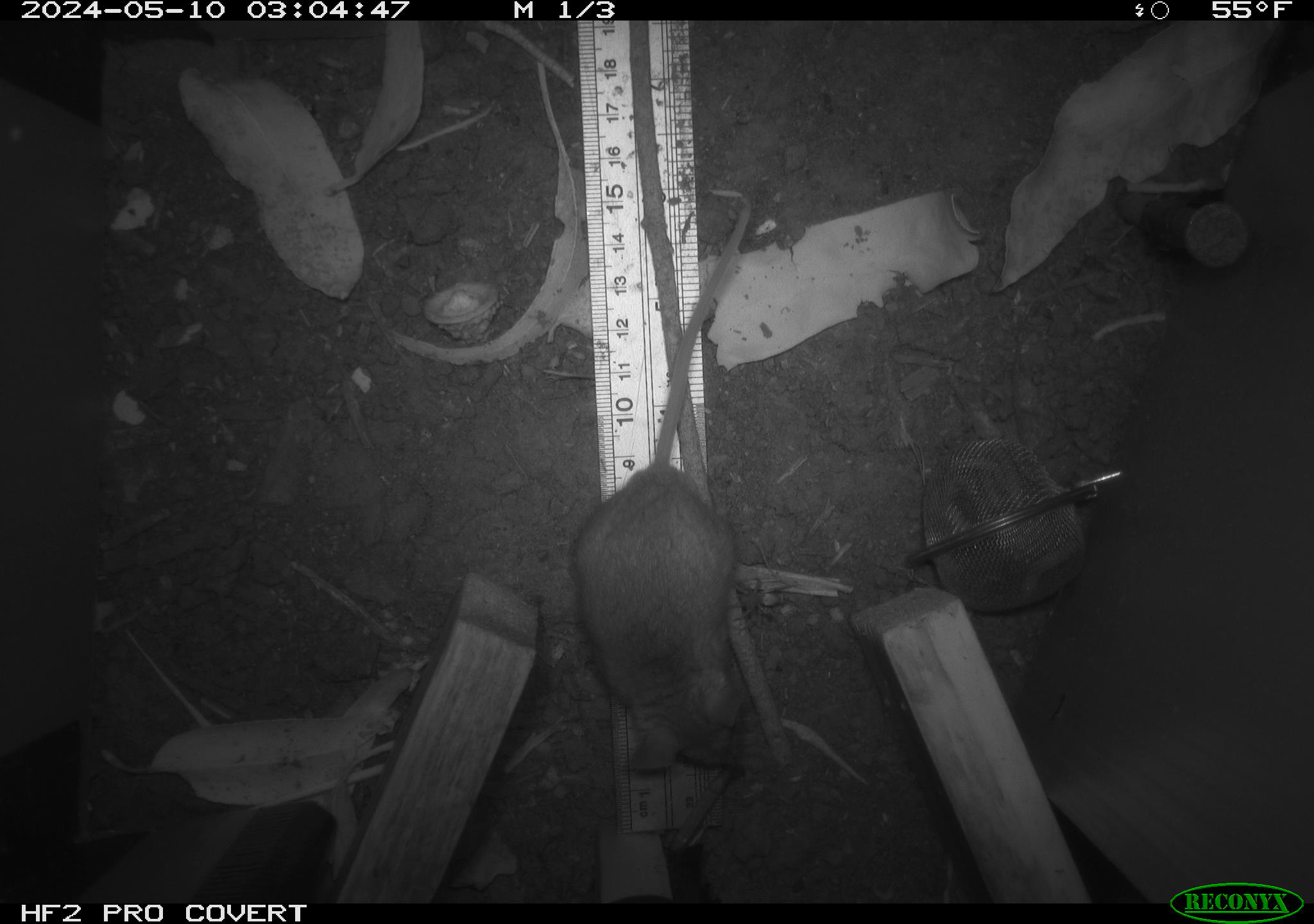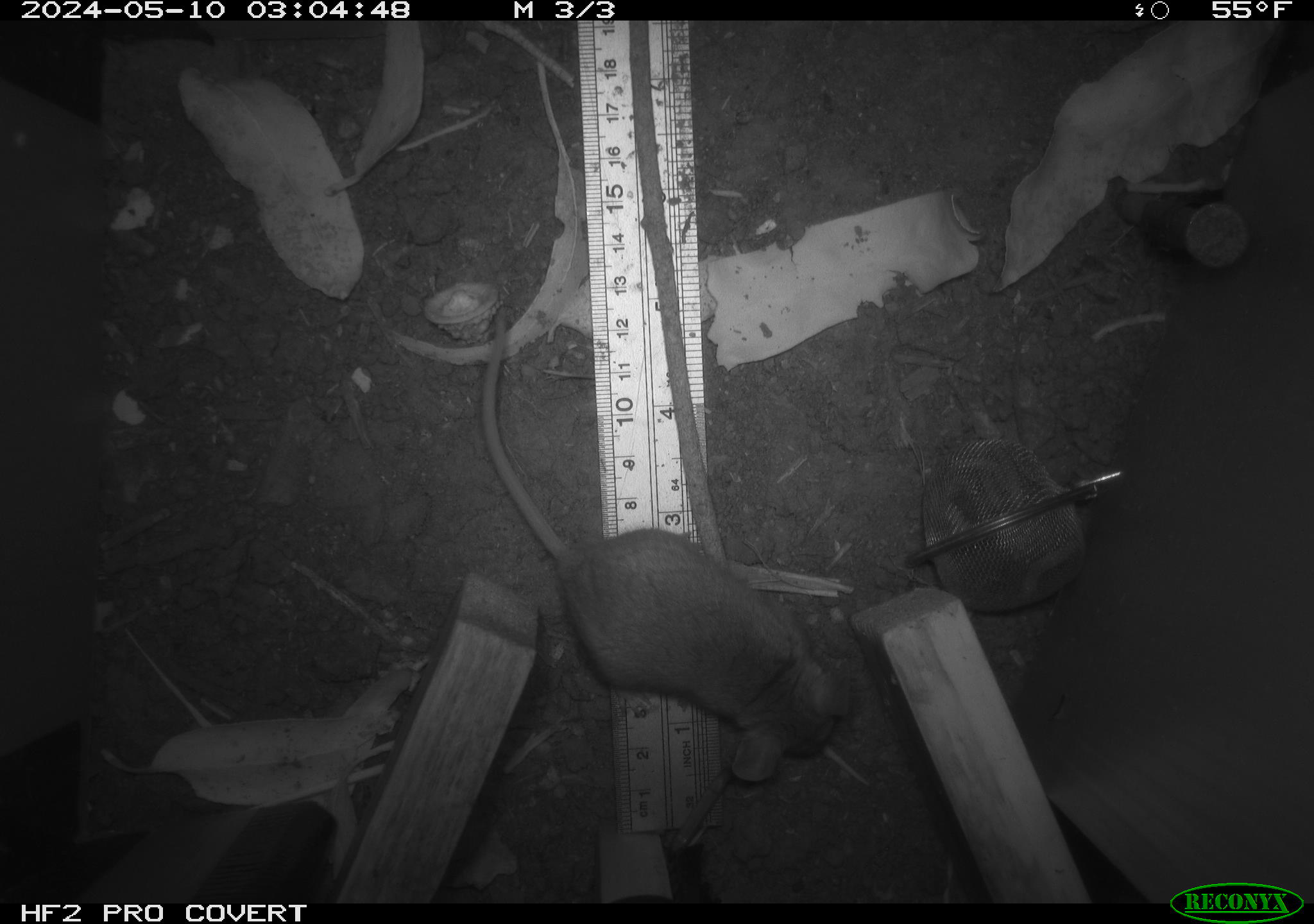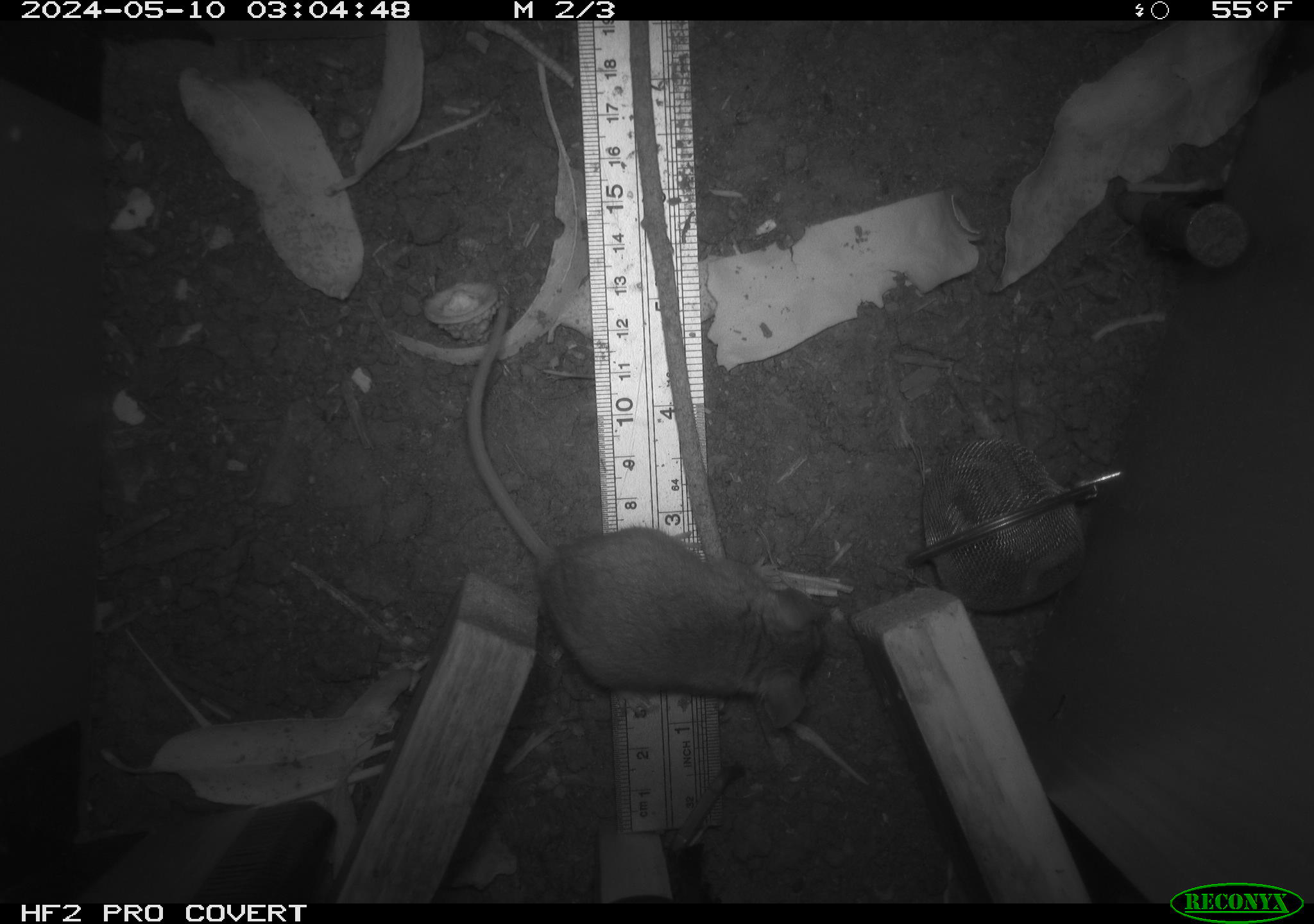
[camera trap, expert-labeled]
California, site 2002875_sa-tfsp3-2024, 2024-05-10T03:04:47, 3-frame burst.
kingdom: Animalia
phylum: Chordata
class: Mammalia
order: Rodentia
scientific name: Rodentia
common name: mouse species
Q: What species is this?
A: Mouse species (Rodentia).